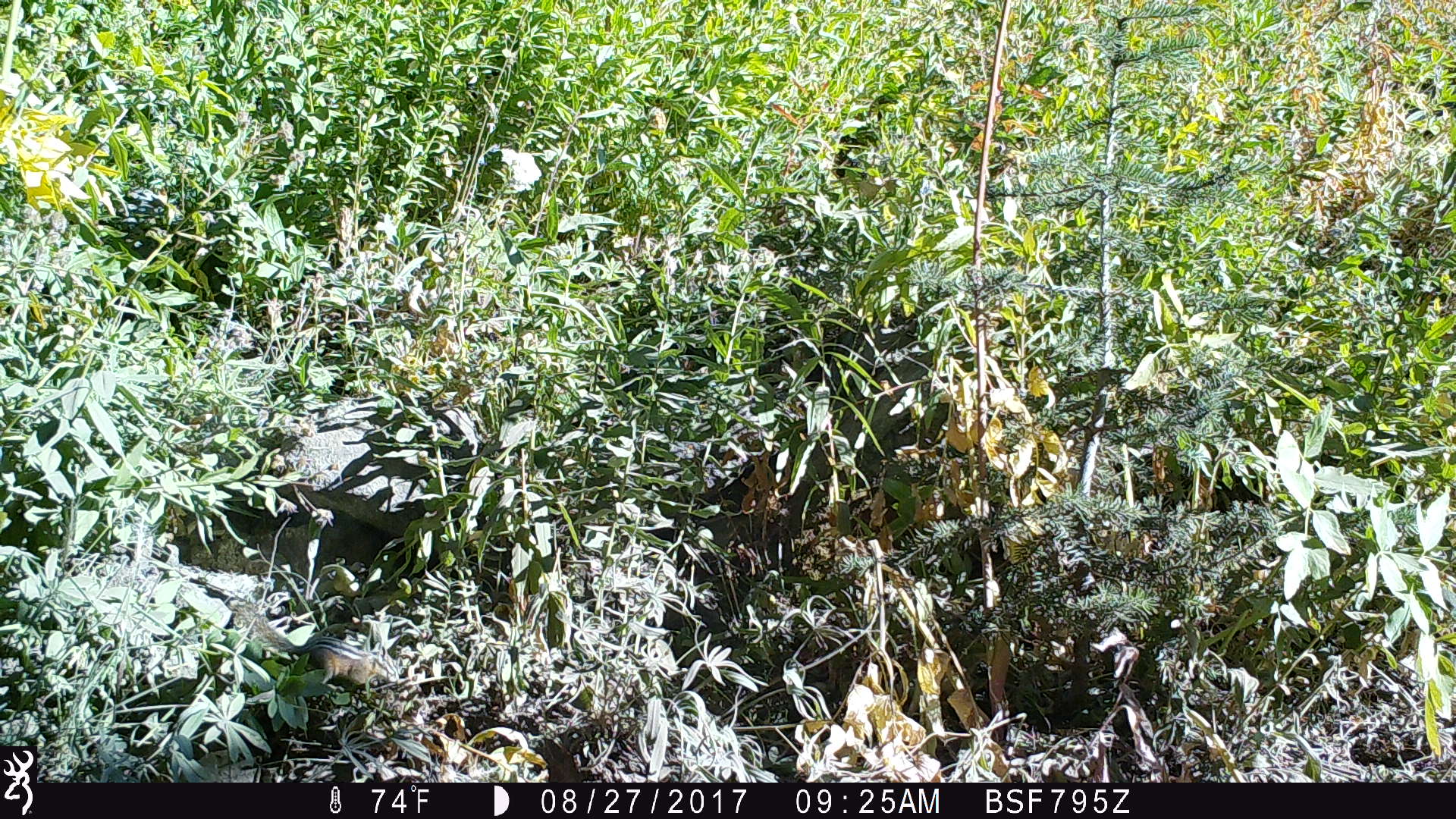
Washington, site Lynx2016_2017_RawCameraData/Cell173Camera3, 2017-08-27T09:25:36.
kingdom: Animalia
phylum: Chordata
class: Mammalia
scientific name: Mammalia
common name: small mammal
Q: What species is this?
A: Small mammal (Mammalia).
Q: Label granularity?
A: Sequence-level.